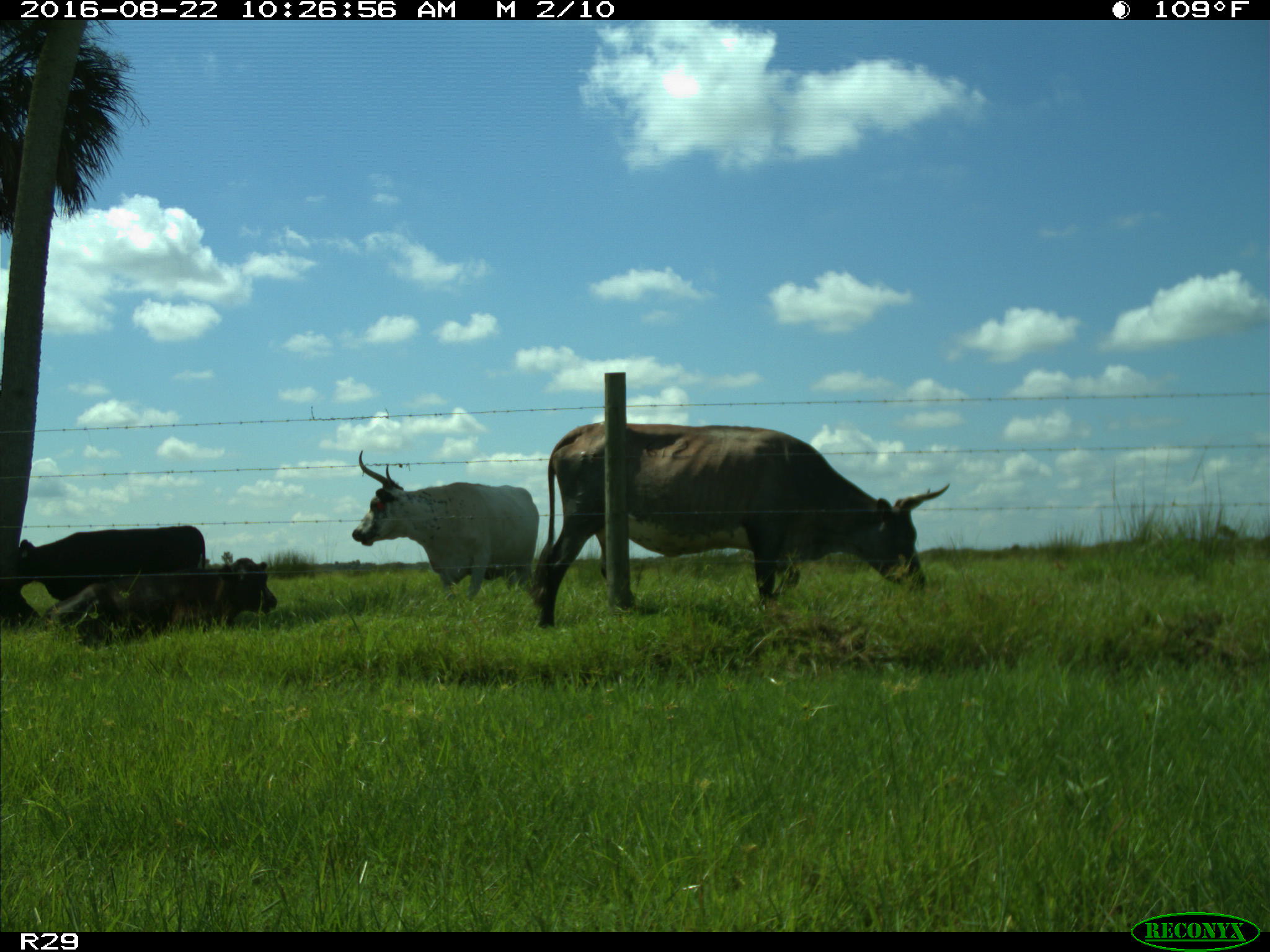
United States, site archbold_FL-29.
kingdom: Animalia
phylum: Chordata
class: Mammalia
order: Artiodactyla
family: Bovidae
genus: Bos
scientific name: Bos taurus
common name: domestic cow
Bos taurus (domestic cow).